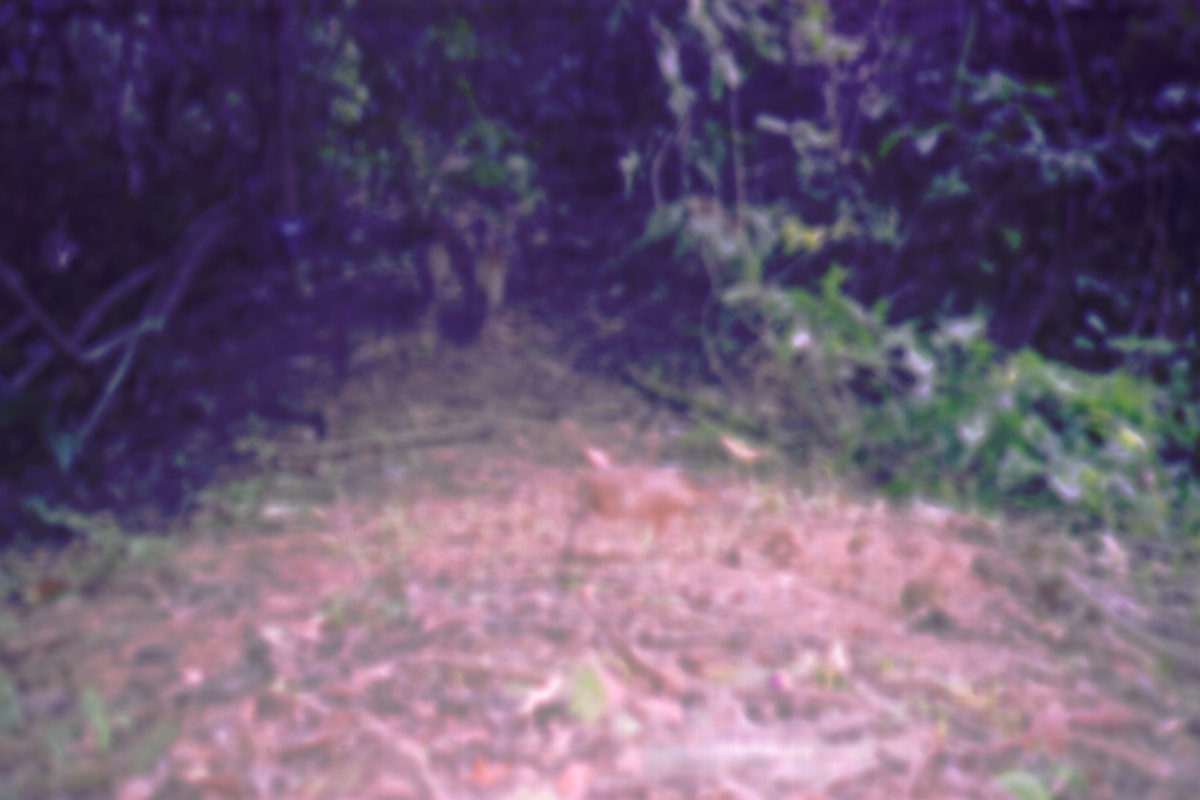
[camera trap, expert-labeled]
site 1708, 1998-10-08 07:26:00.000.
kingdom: Animalia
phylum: Chordata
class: Mammalia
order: Artiodactyla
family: Tragulidae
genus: Tragulus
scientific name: Tragulus javanicus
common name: javan chevrotain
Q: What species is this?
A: Tragulus javanicus (javan chevrotain).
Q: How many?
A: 1.